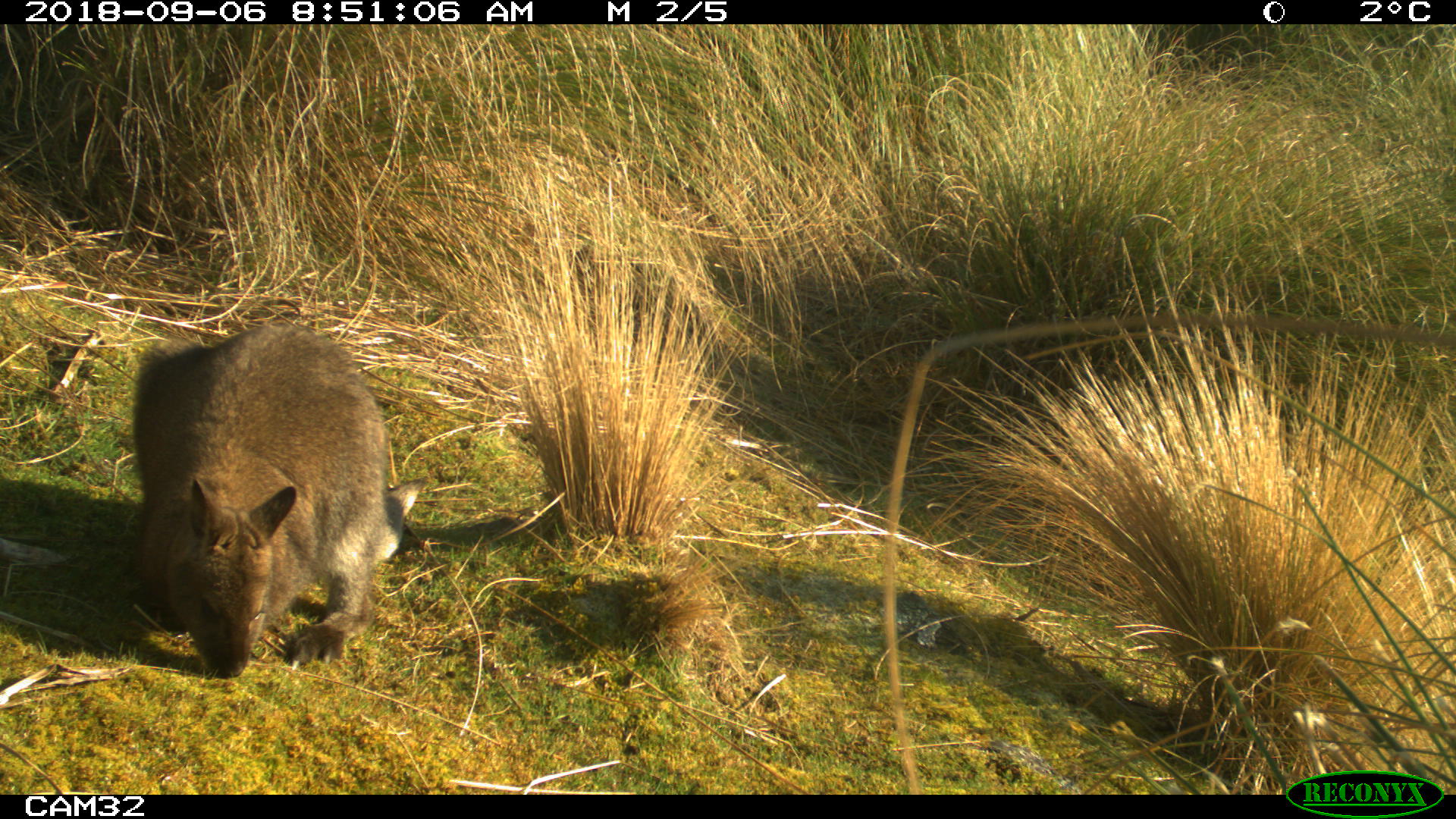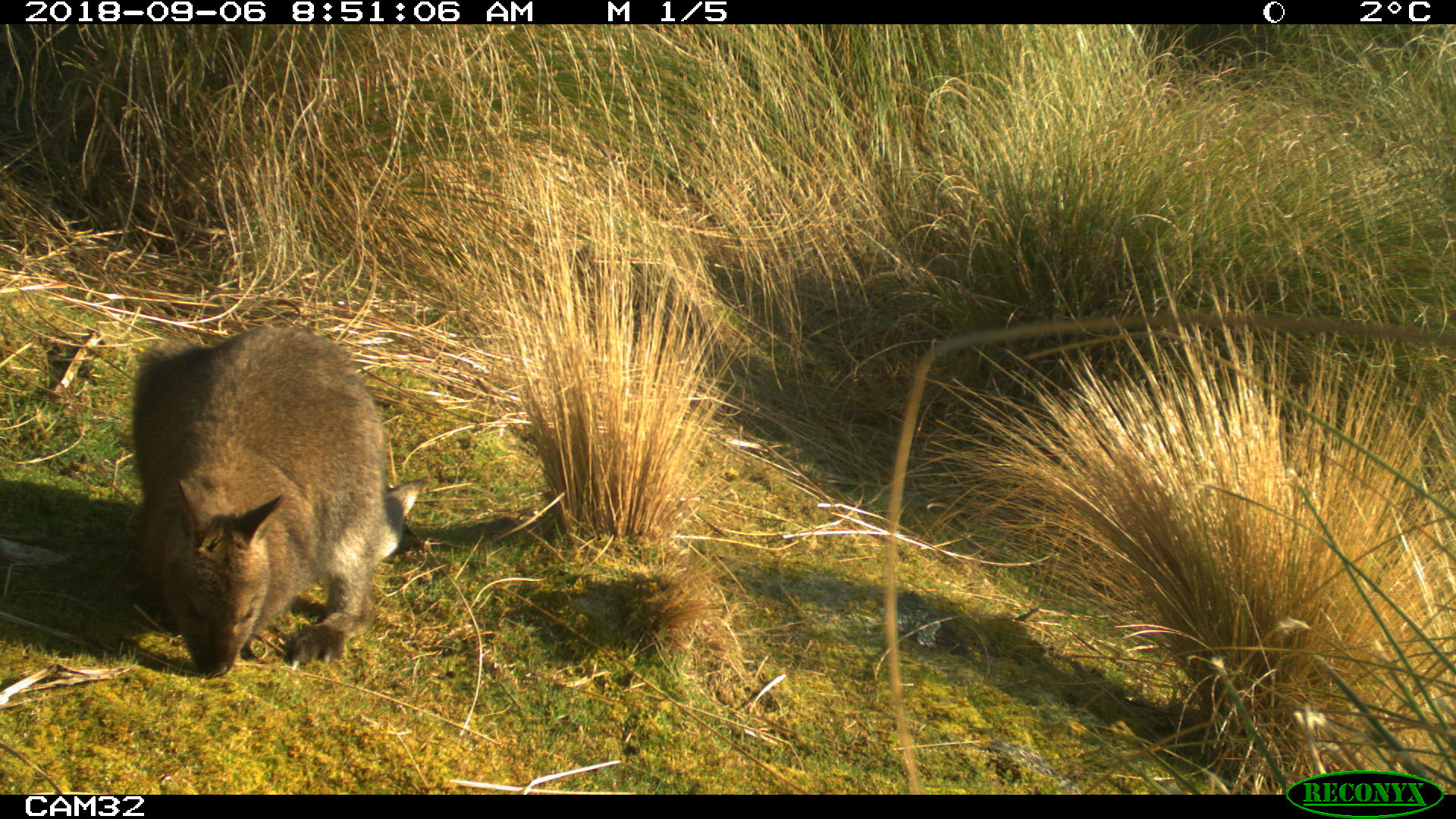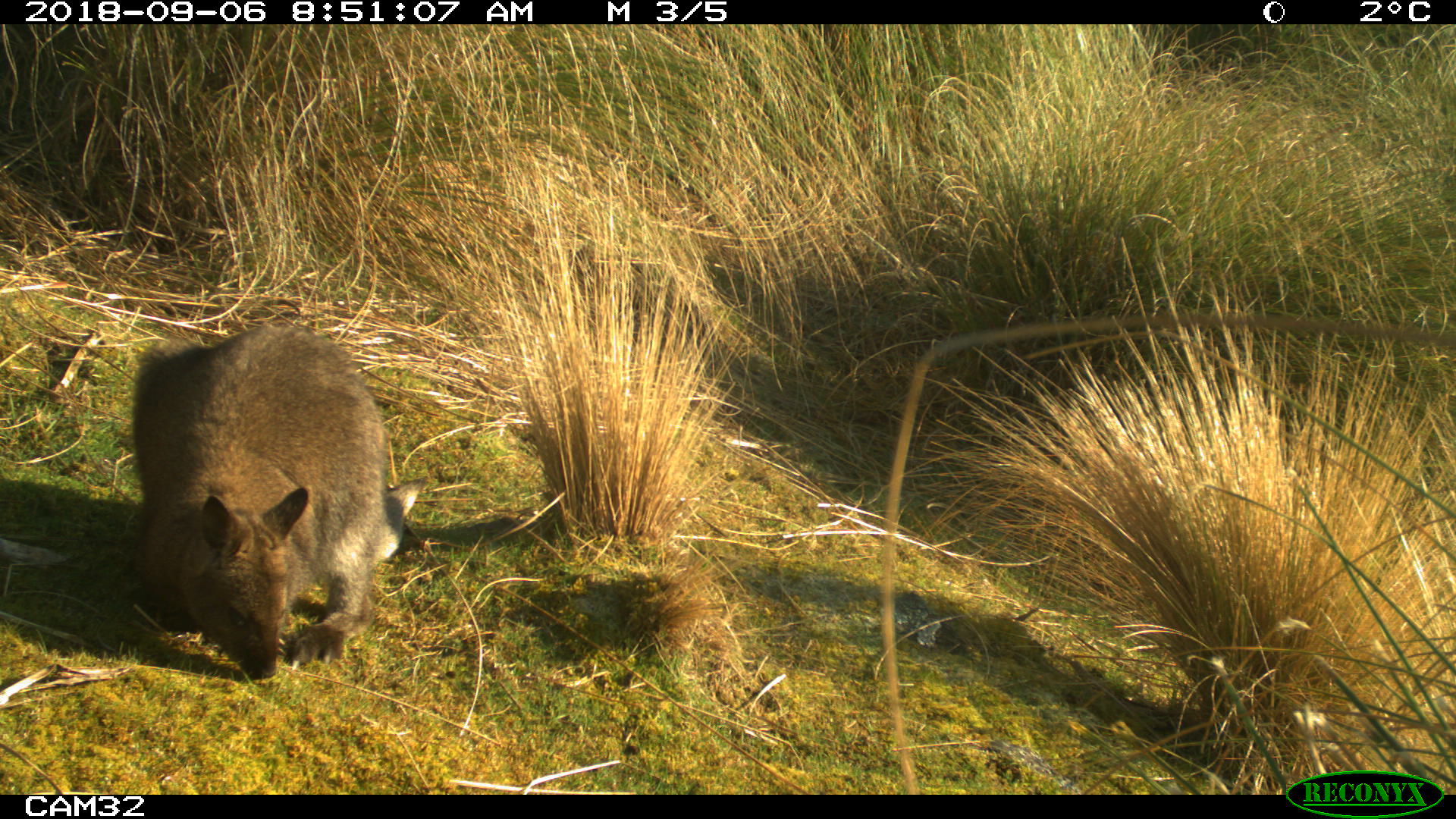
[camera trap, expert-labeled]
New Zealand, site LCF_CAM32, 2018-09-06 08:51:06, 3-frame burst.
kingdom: Animalia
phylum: Chordata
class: Mammalia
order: Diprotodontia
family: Macropodidae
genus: Notamacropus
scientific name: Notamacropus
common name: wallaby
Wallaby (Notamacropus).